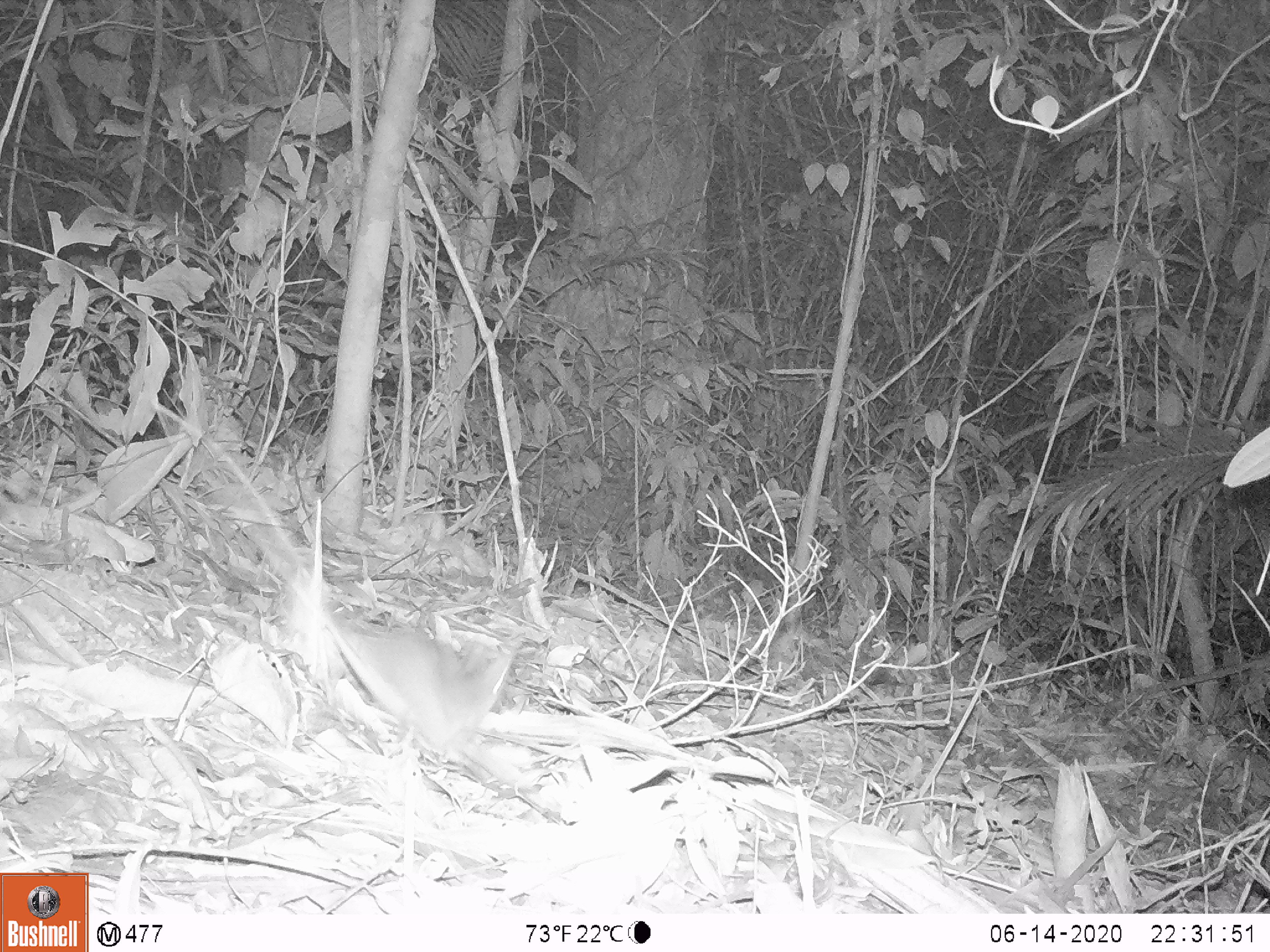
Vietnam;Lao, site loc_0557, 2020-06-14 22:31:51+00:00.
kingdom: Animalia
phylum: Chordata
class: Mammalia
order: Rodentia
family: Muridae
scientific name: Muridae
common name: old-world mice and rats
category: unidentified murid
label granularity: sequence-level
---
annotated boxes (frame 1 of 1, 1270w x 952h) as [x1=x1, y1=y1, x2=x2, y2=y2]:
unidentified murid: [x1=124, y1=387, x2=526, y2=744]